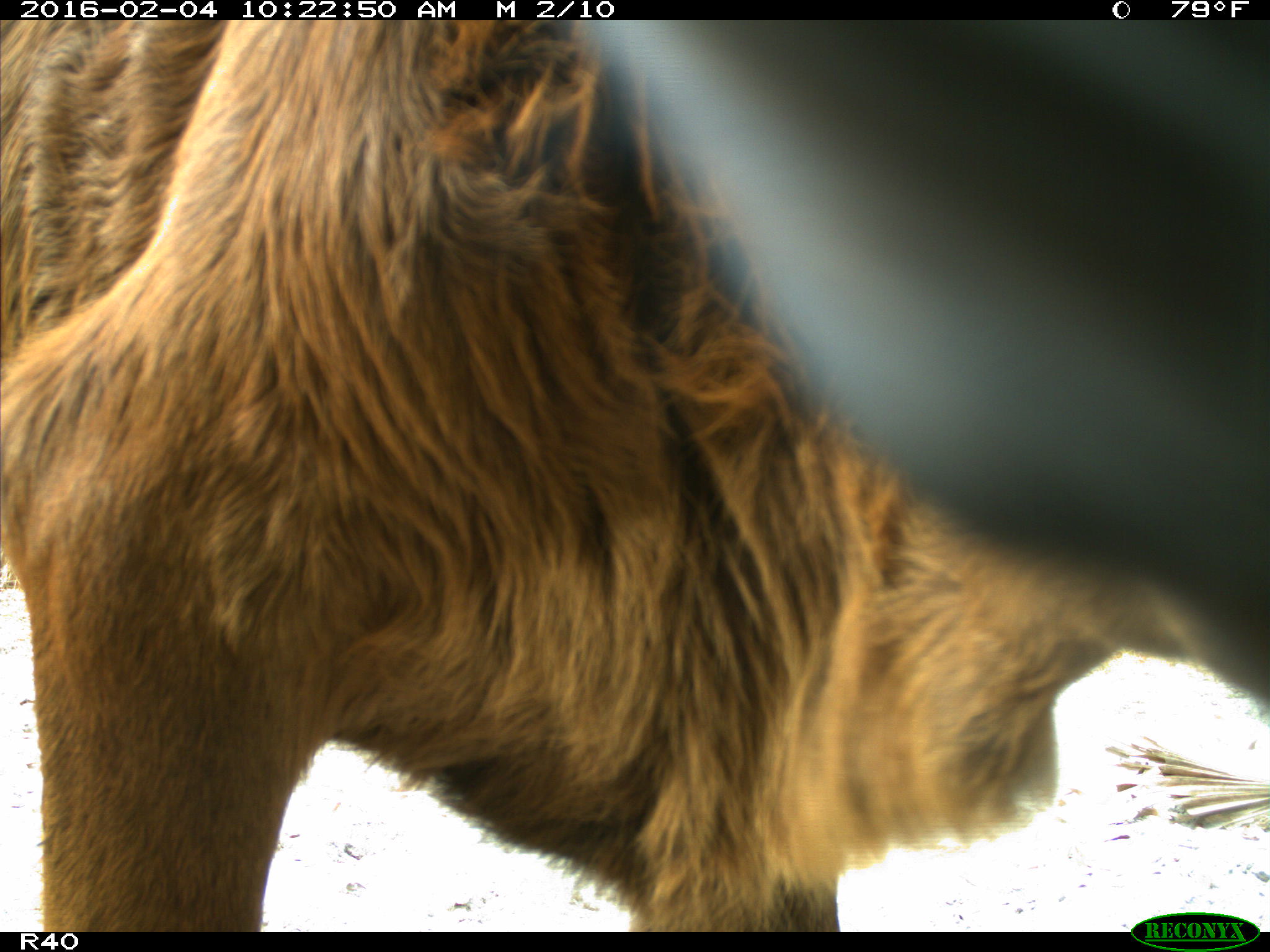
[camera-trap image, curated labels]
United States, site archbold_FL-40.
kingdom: Animalia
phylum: Chordata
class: Mammalia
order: Artiodactyla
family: Bovidae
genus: Bos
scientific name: Bos taurus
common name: domestic cow